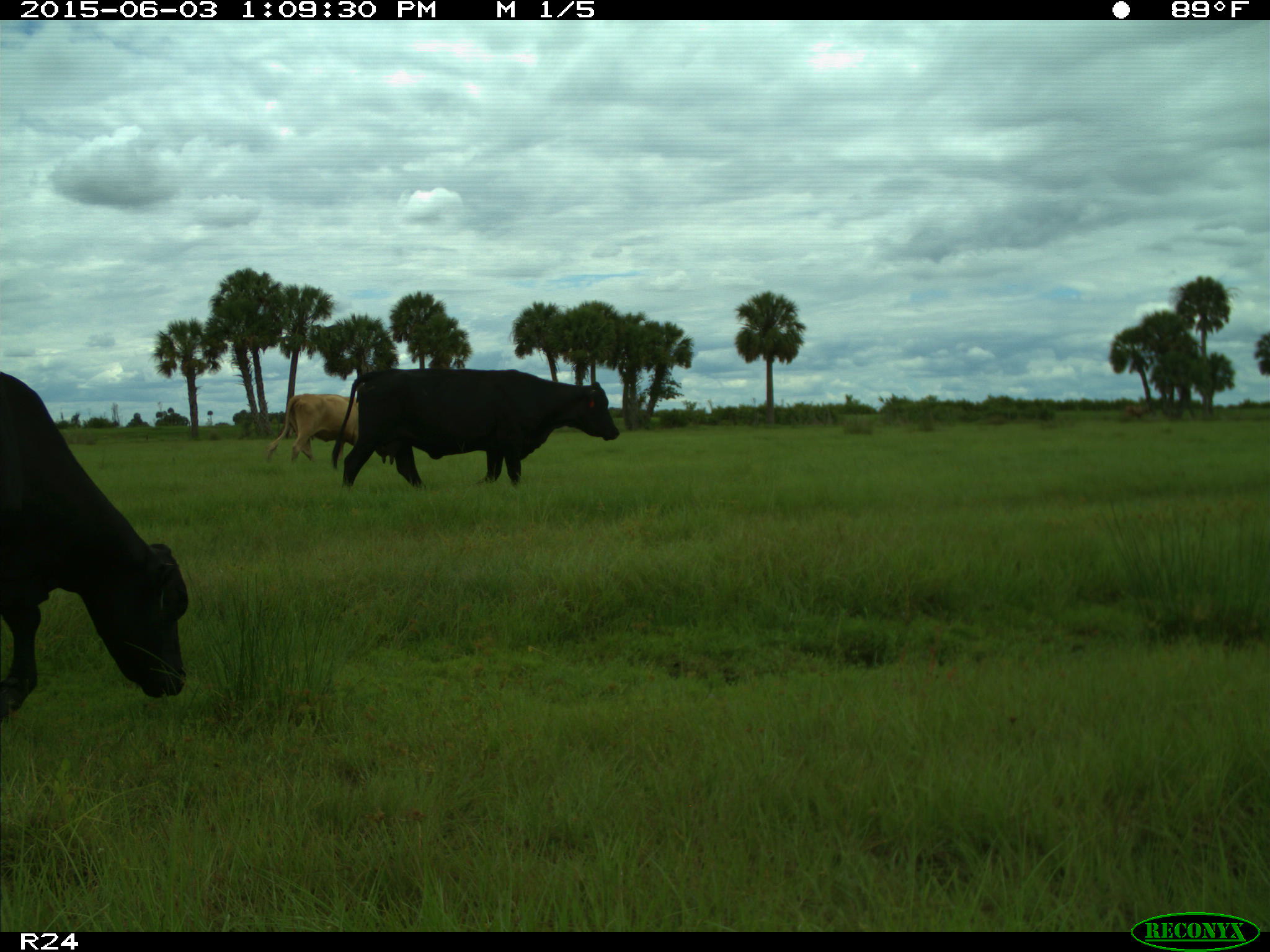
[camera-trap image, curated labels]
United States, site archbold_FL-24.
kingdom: Animalia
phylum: Chordata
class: Mammalia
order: Artiodactyla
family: Bovidae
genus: Bos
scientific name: Bos taurus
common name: domestic cow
Bos taurus (domestic cow).